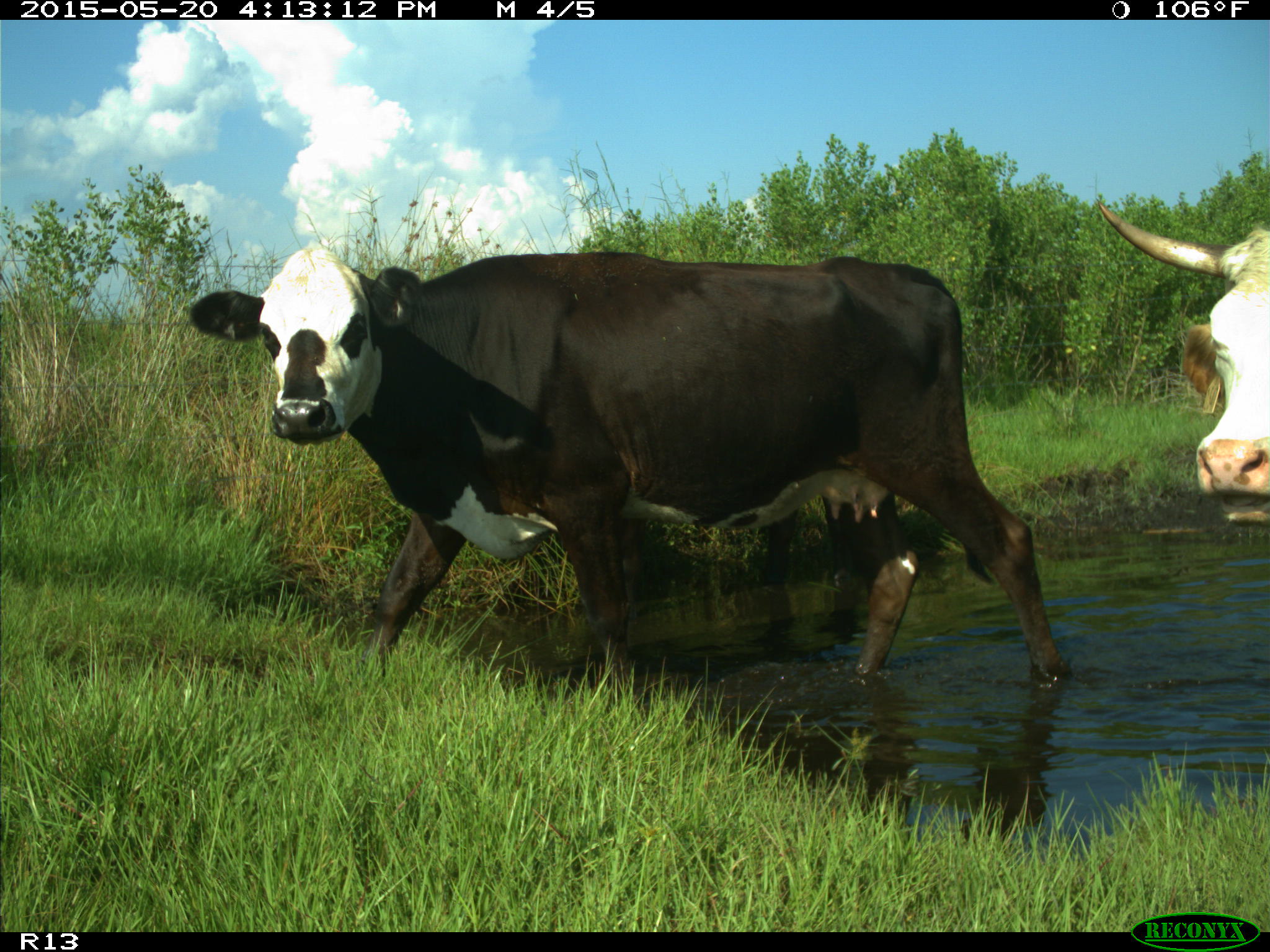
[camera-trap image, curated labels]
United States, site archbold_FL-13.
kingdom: Animalia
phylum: Chordata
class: Mammalia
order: Artiodactyla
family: Bovidae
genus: Bos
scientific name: Bos taurus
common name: domestic cow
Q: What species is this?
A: Bos taurus (domestic cow).